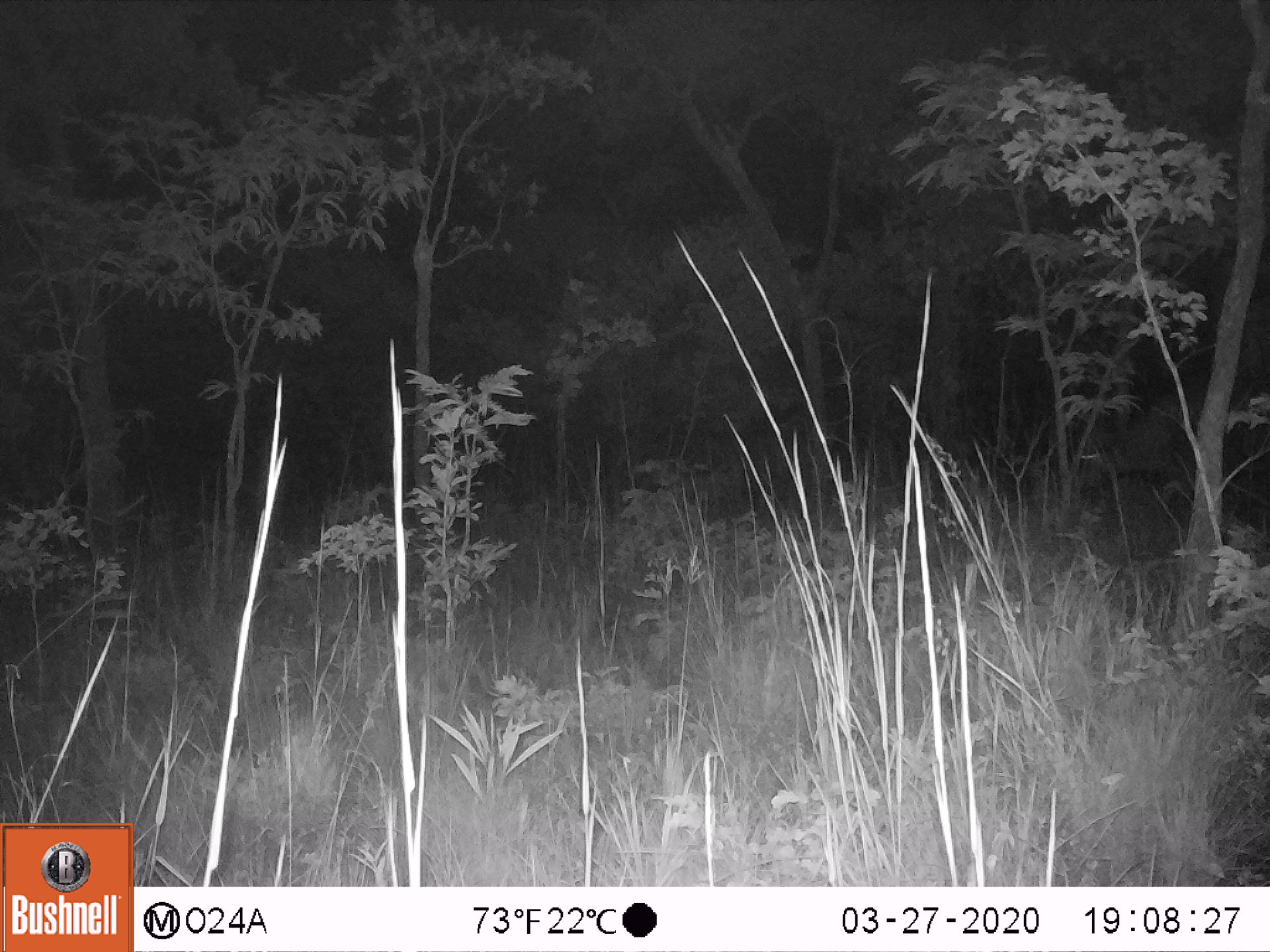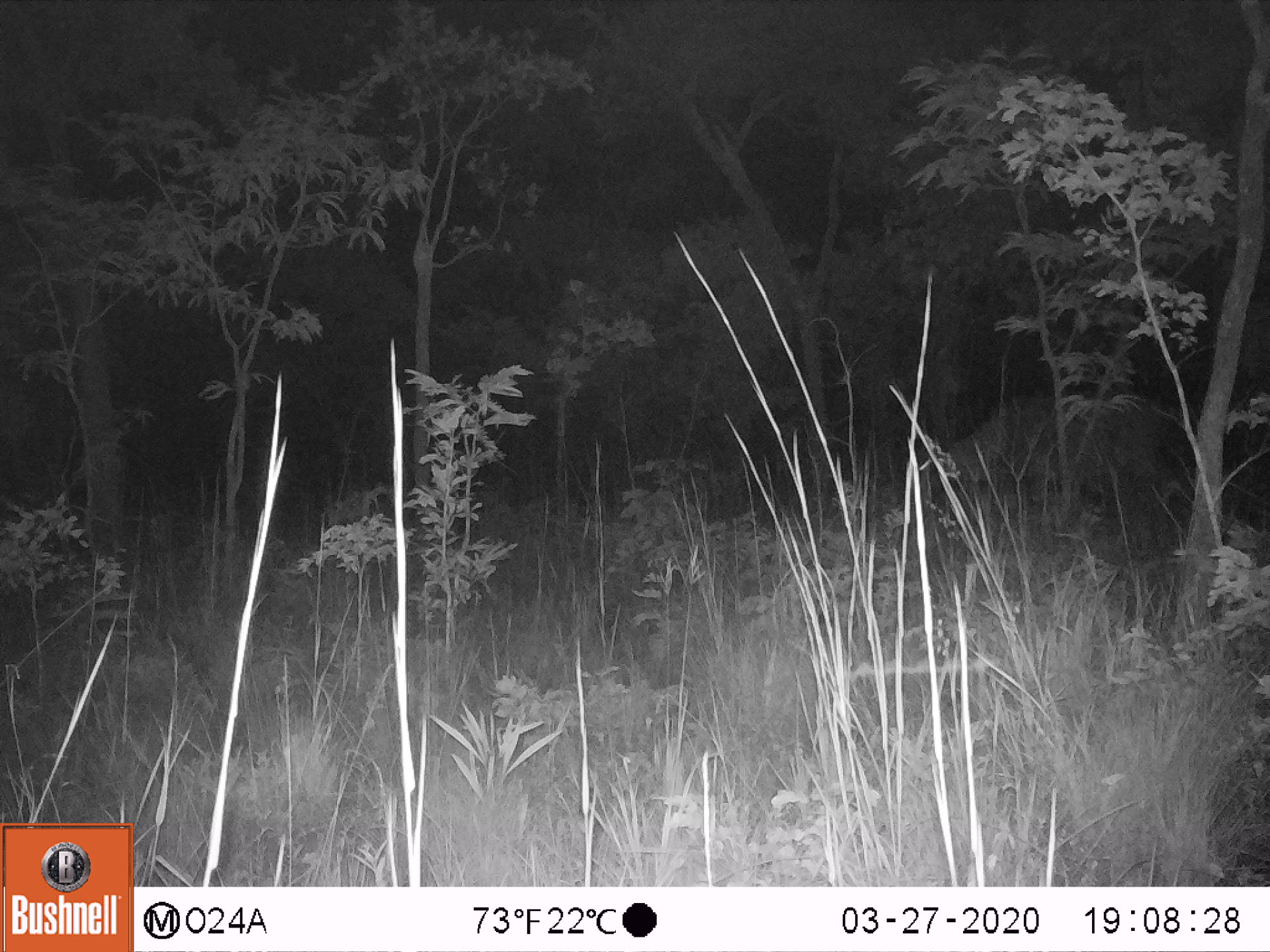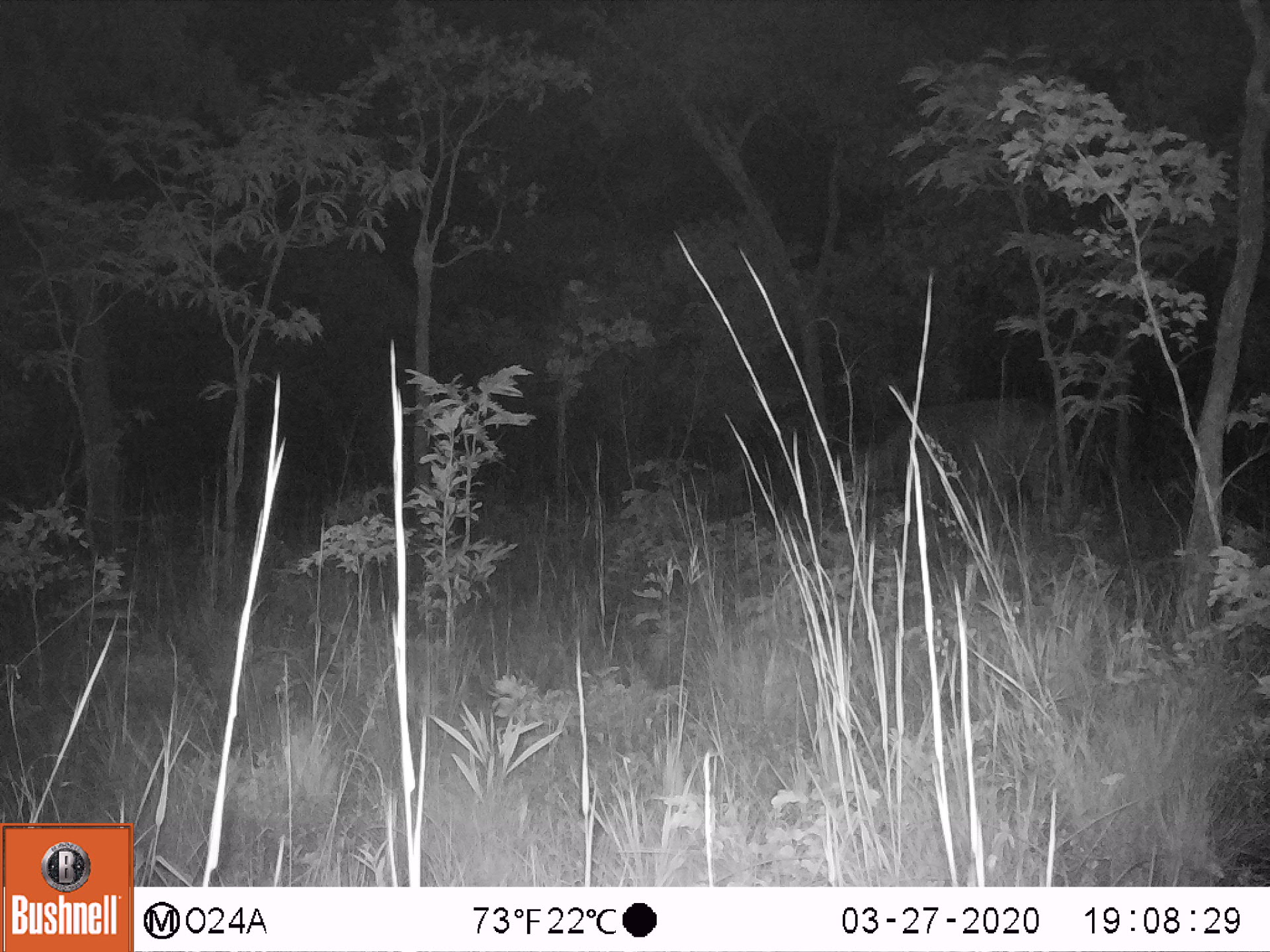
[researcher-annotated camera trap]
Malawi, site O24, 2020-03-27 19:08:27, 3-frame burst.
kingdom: Animalia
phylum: Chordata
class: Mammalia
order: Artiodactyla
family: Bovidae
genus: Syncerus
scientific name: Syncerus caffer caffer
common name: cape buffalo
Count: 1.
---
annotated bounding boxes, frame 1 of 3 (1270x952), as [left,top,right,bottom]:
cape buffalo: [1066,387,1210,516]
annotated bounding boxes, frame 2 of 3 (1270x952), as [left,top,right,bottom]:
cape buffalo: [916,392,1182,526]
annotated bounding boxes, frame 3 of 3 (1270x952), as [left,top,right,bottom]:
cape buffalo: [855,391,1077,520]